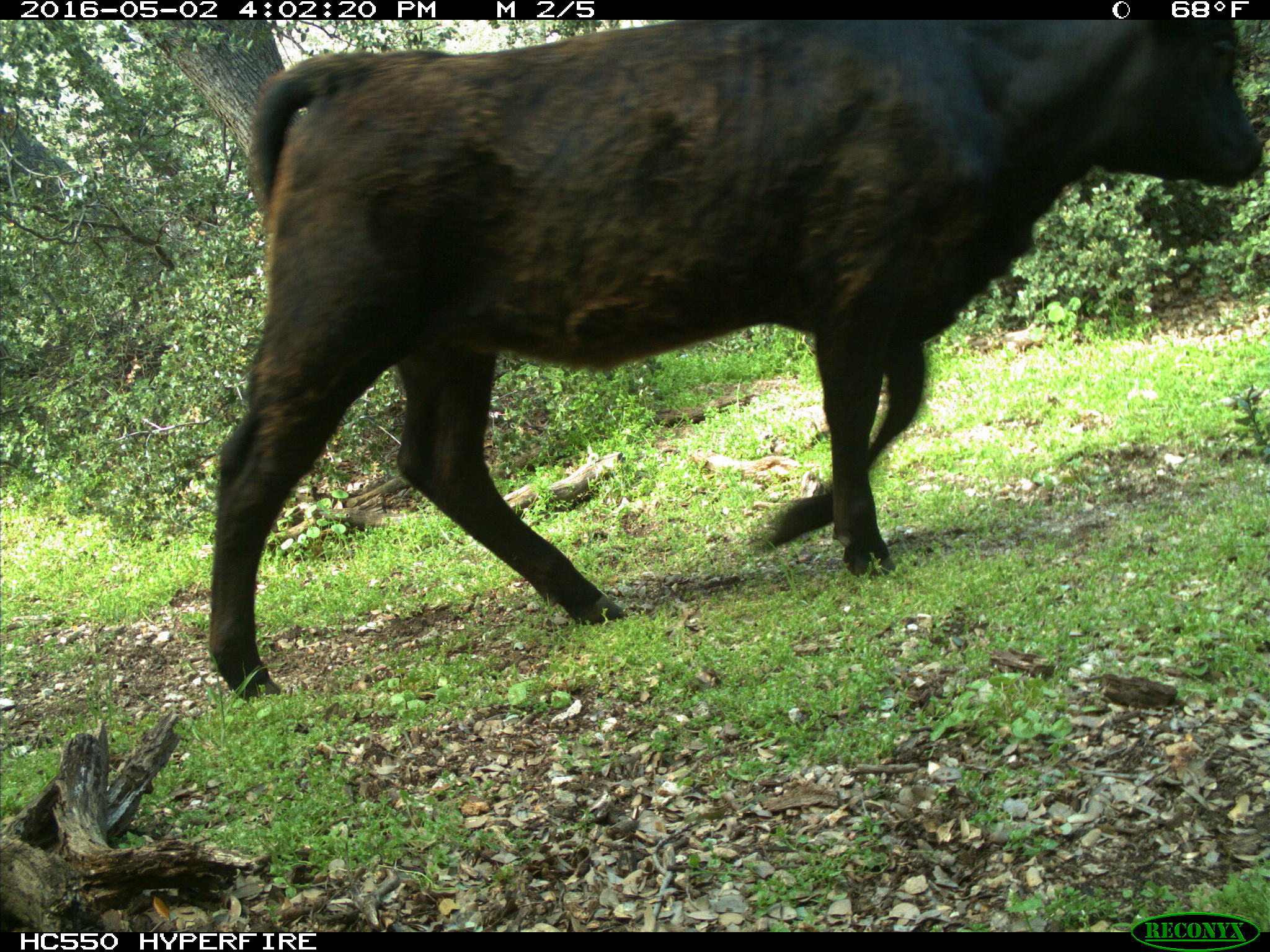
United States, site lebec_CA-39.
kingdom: Animalia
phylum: Chordata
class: Mammalia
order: Artiodactyla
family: Bovidae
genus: Bos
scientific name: Bos taurus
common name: domestic cow